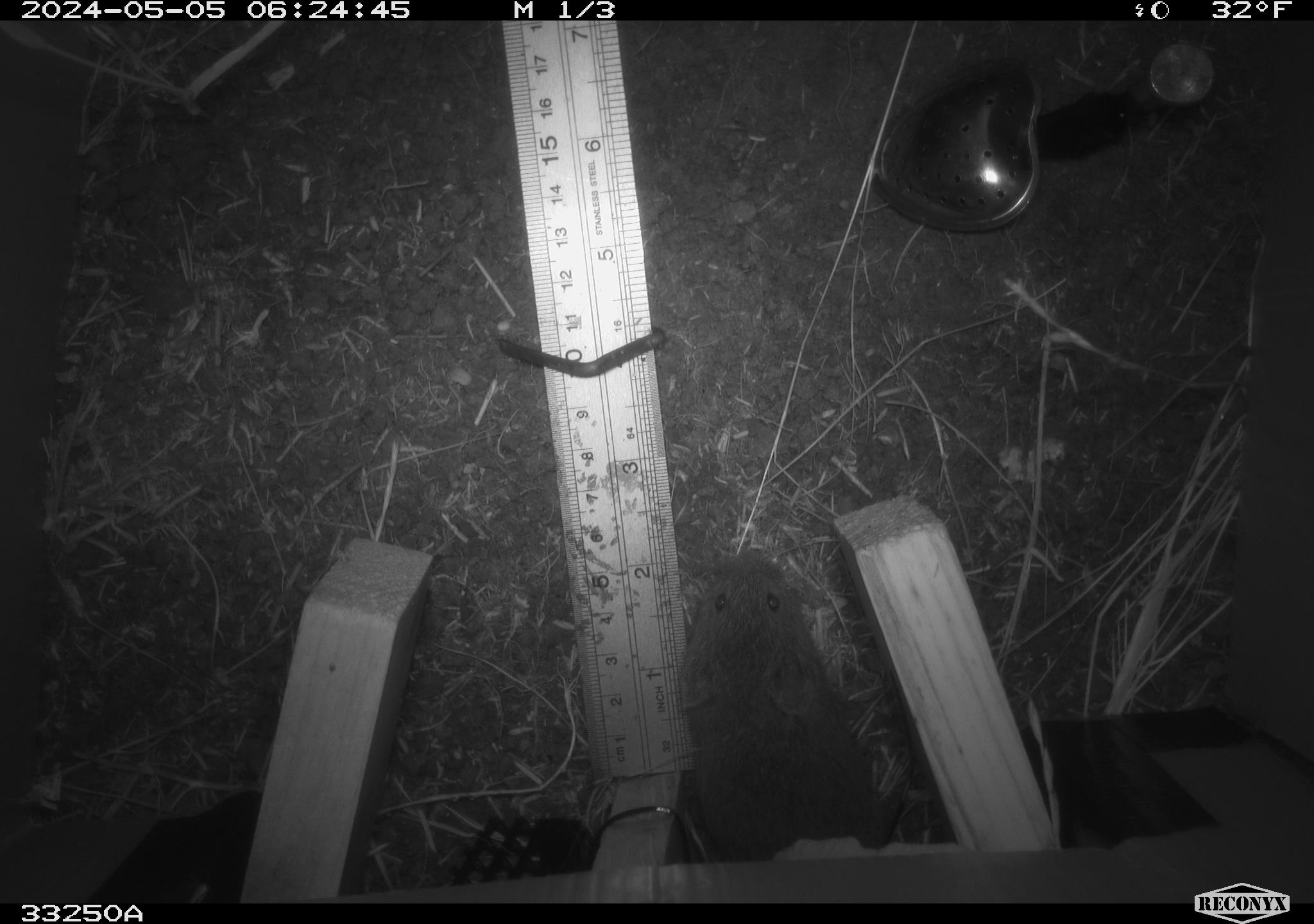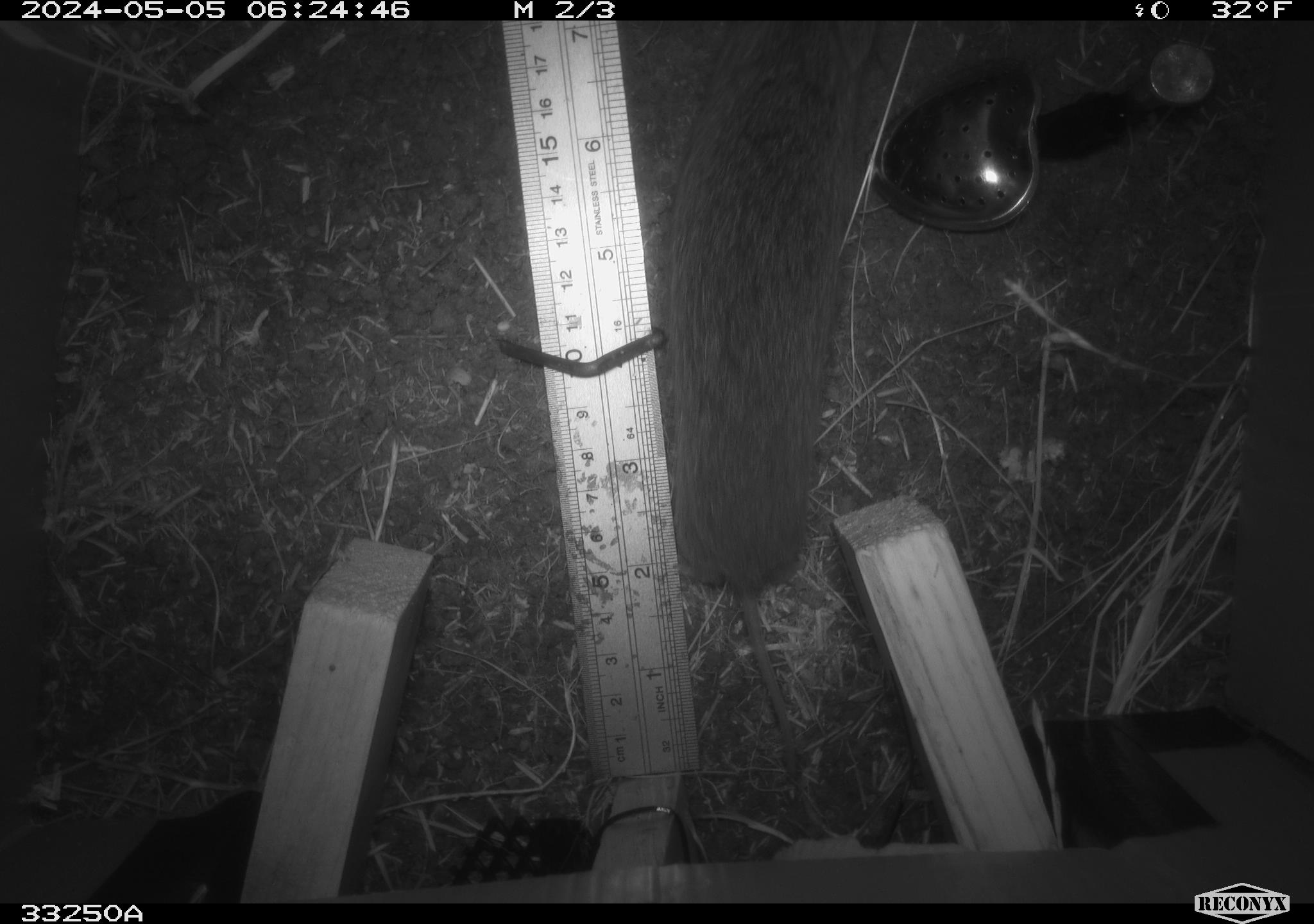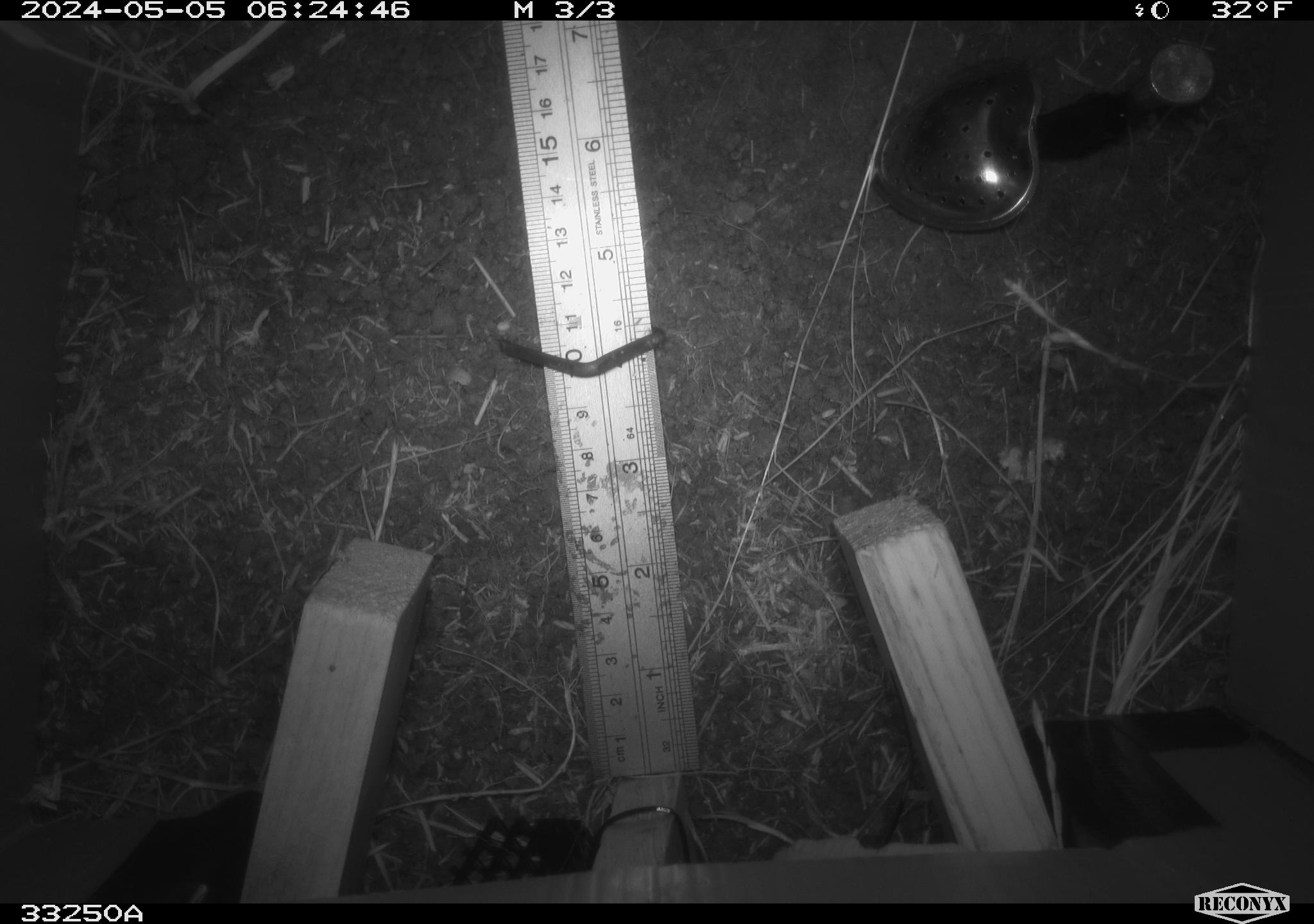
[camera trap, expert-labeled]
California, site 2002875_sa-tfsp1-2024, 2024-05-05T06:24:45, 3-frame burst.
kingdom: Animalia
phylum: Chordata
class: Mammalia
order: Rodentia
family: Cricetidae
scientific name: Arvicolinae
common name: voles, lemmings, and muskrats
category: arvicolinae subfamily